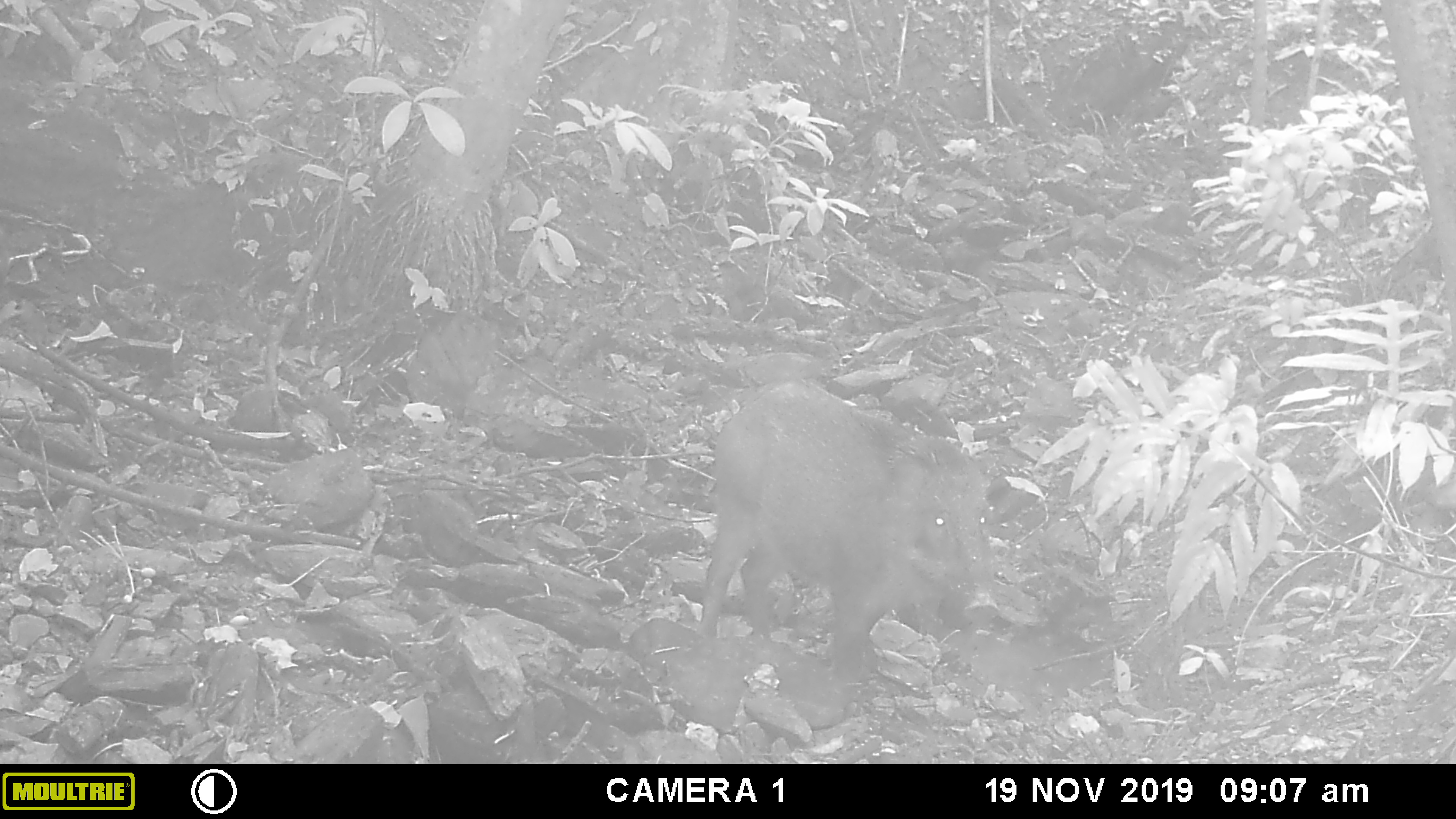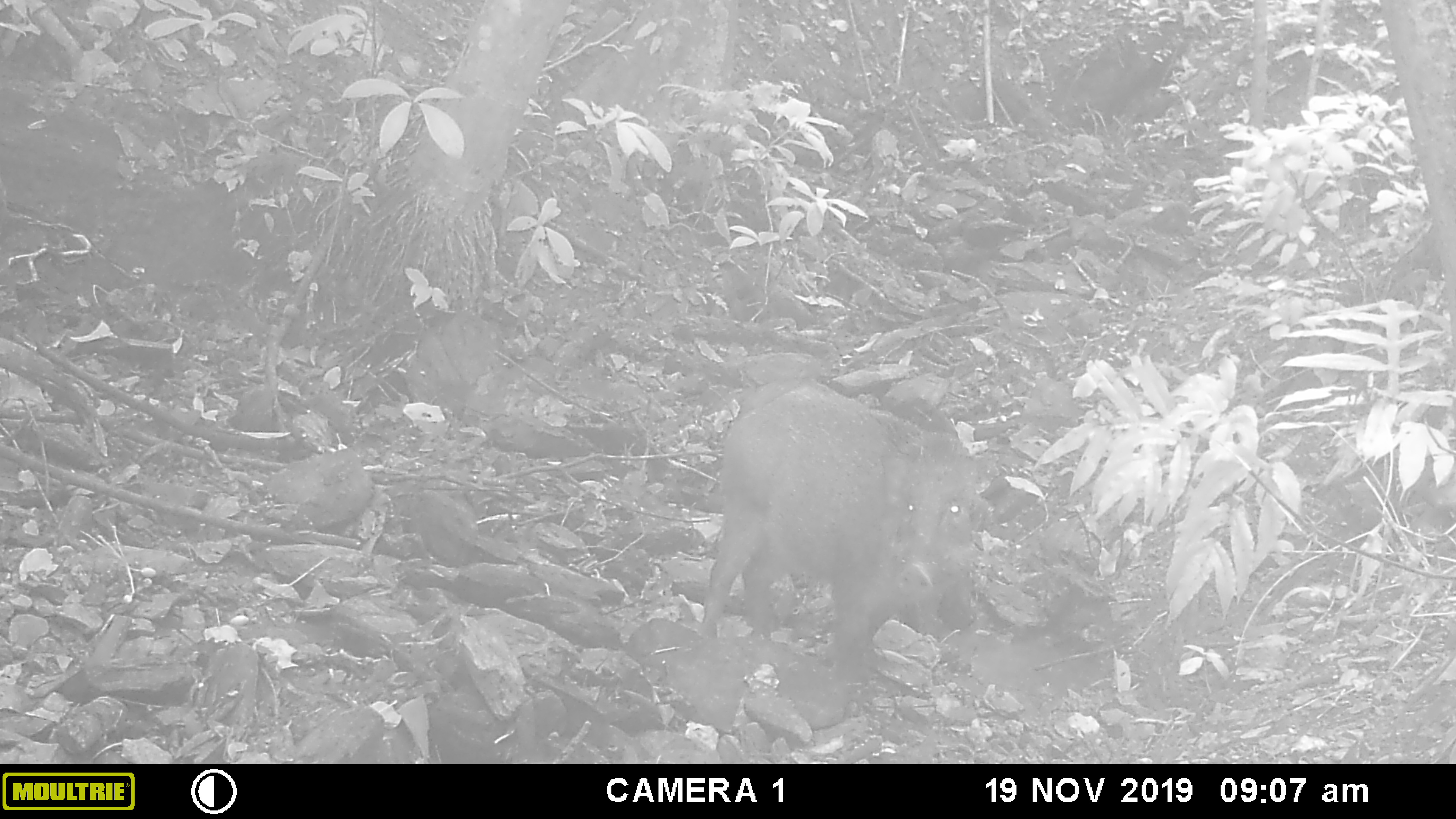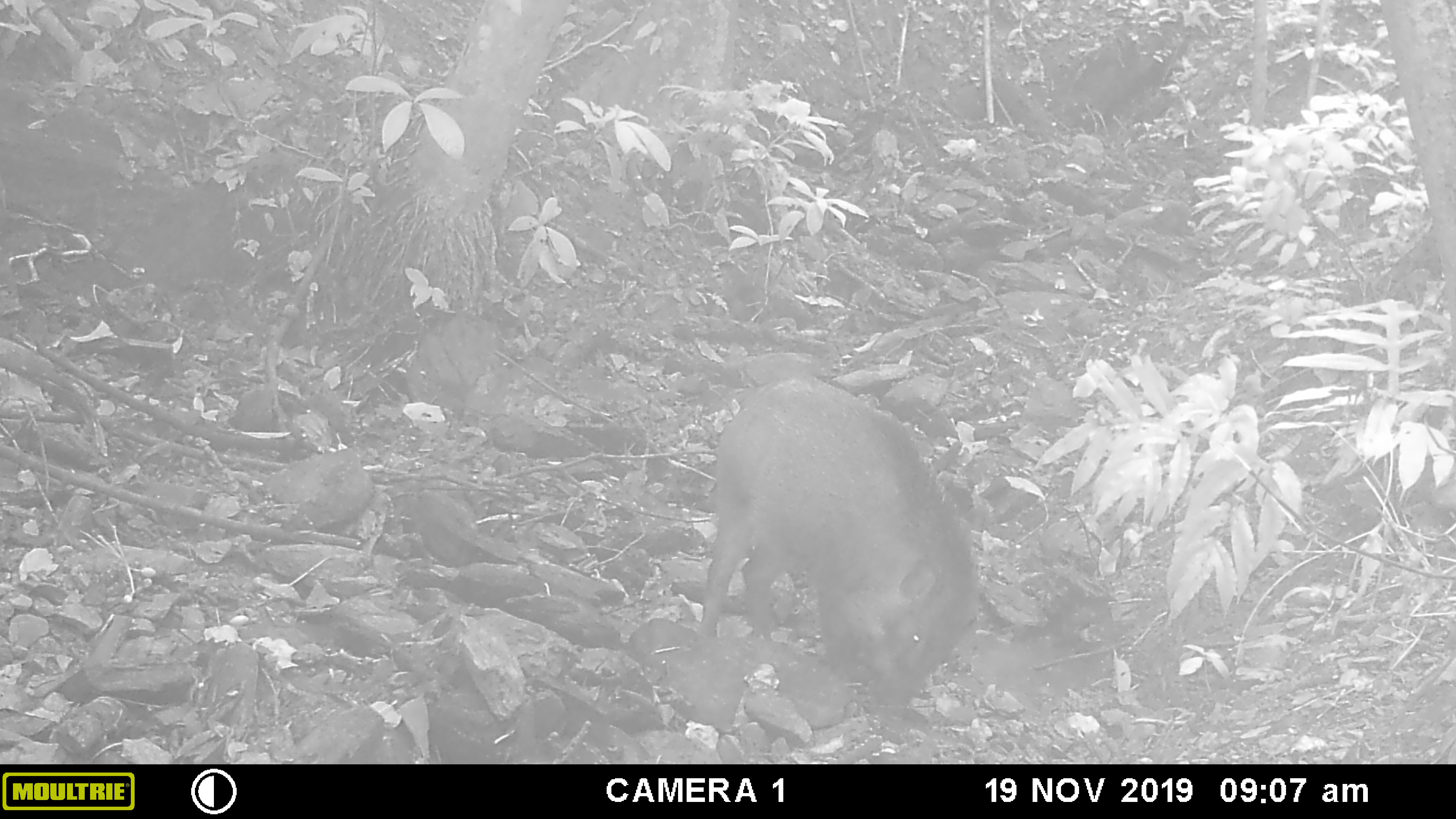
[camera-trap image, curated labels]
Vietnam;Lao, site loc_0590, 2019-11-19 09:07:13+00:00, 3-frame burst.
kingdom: Animalia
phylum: Chordata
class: Mammalia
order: Artiodactyla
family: Suidae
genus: Sus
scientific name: Sus scrofa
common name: eurasian wild pig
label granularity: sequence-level